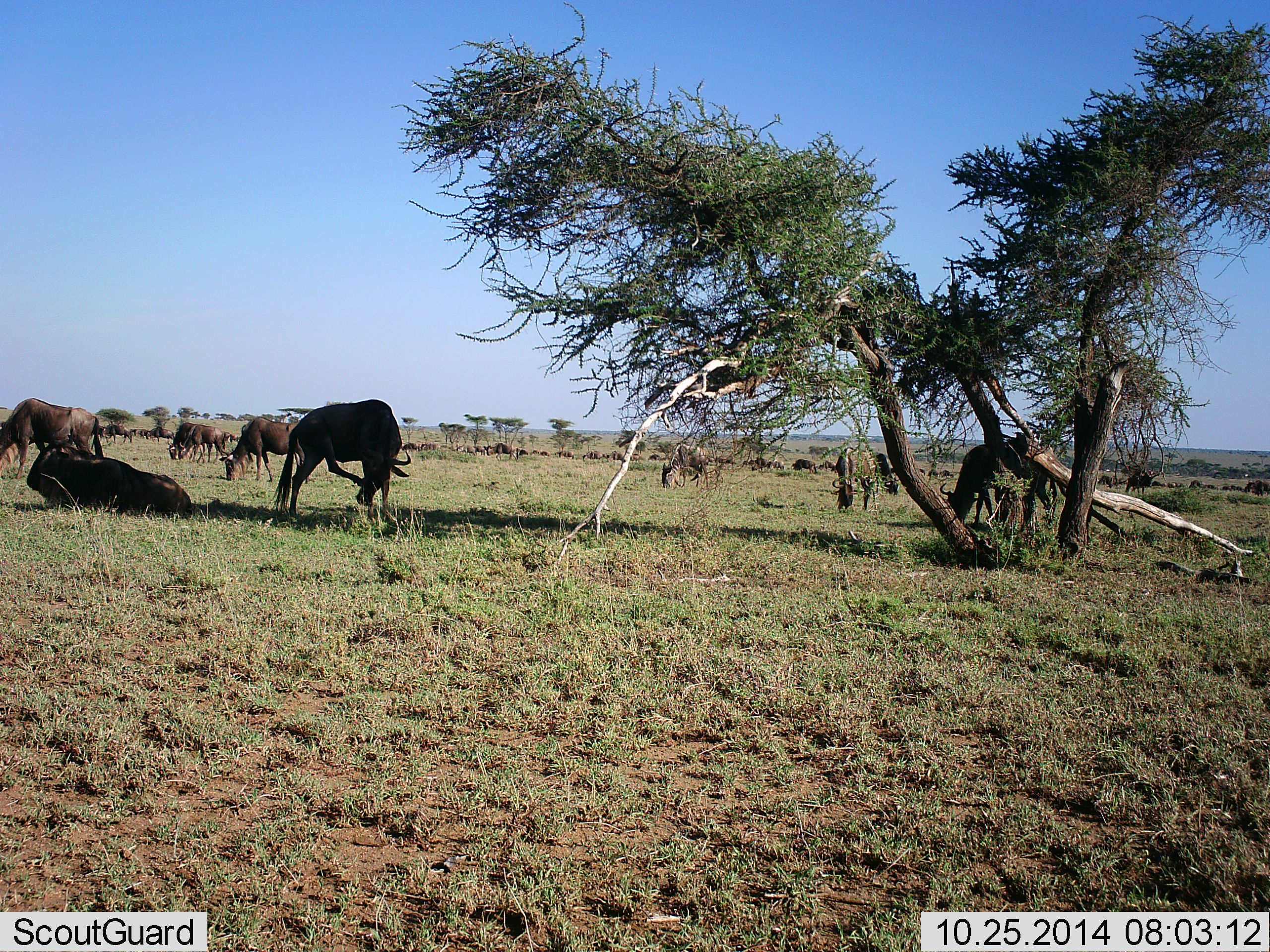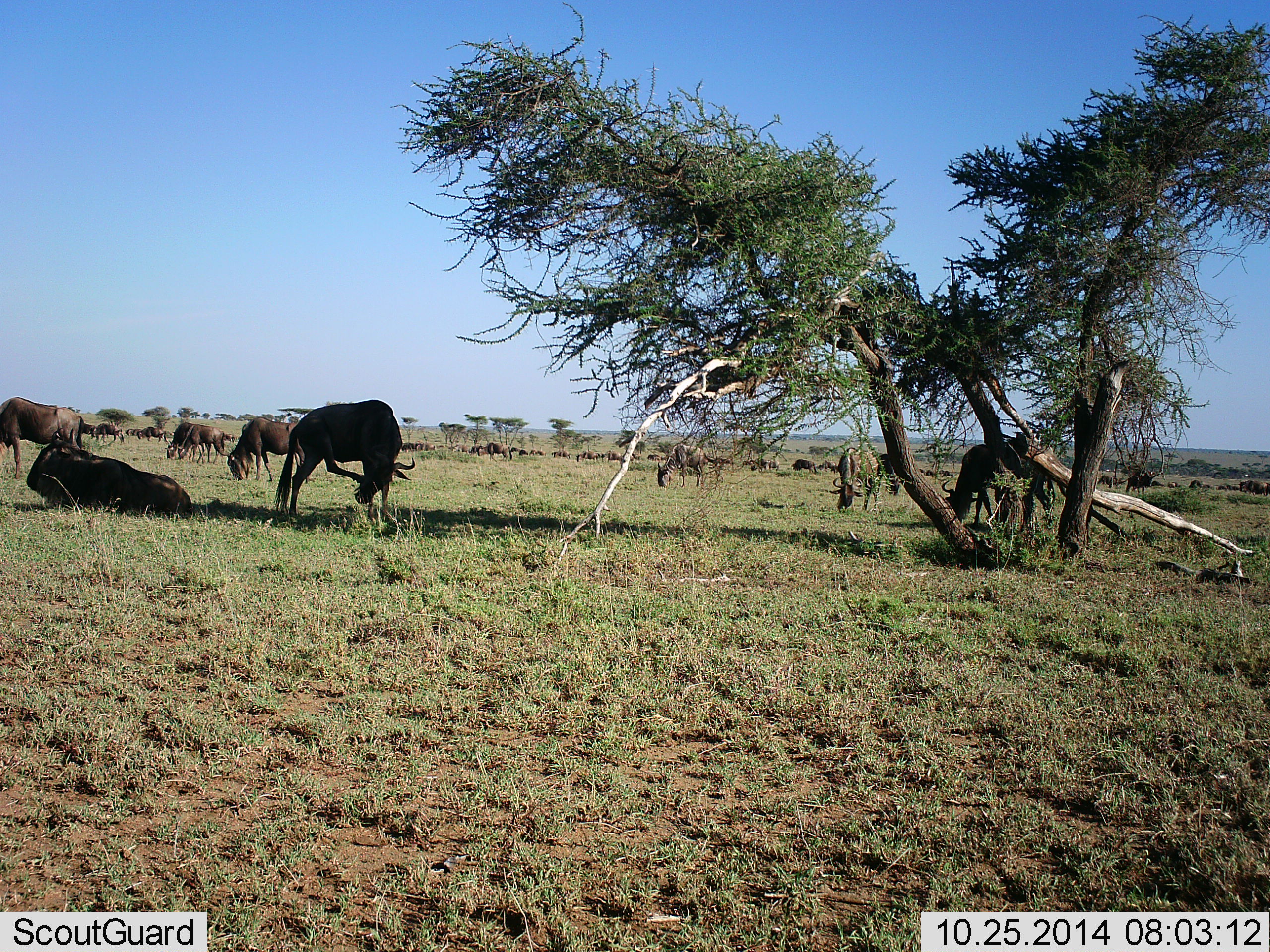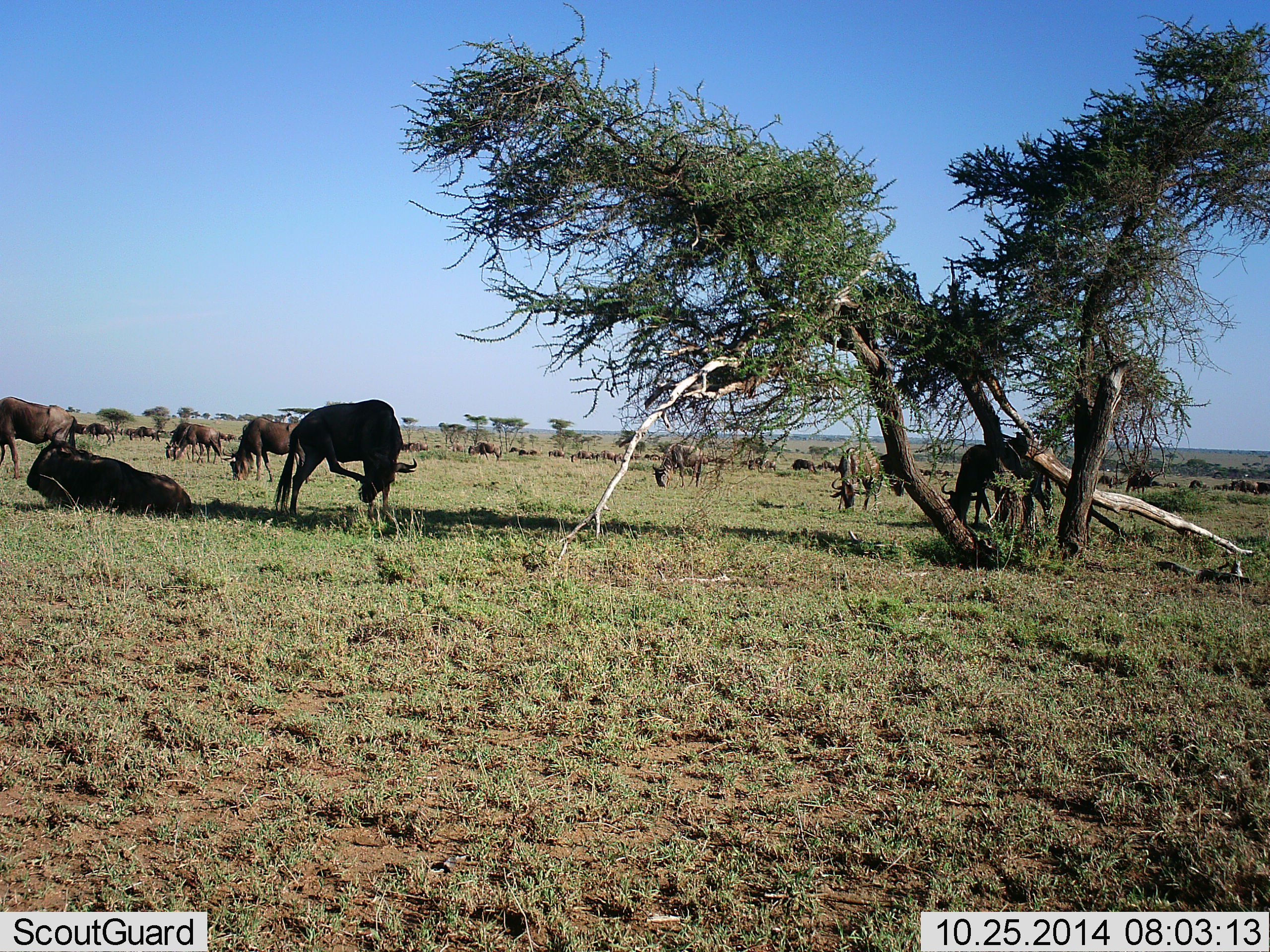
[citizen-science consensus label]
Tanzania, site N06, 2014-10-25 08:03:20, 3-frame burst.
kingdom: Animalia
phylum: Chordata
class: Mammalia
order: Artiodactyla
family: Bovidae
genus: Connochaetes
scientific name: Connochaetes taurinus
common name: blue wildebeest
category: wildebeest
Wildebeest (blue wildebeest) (Connochaetes taurinus), count 11-50. Behavior (volunteer vote fractions): standing 70%, resting 80%, moving 70%, interacting 0%. Young present (vote fraction): 0%. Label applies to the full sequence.